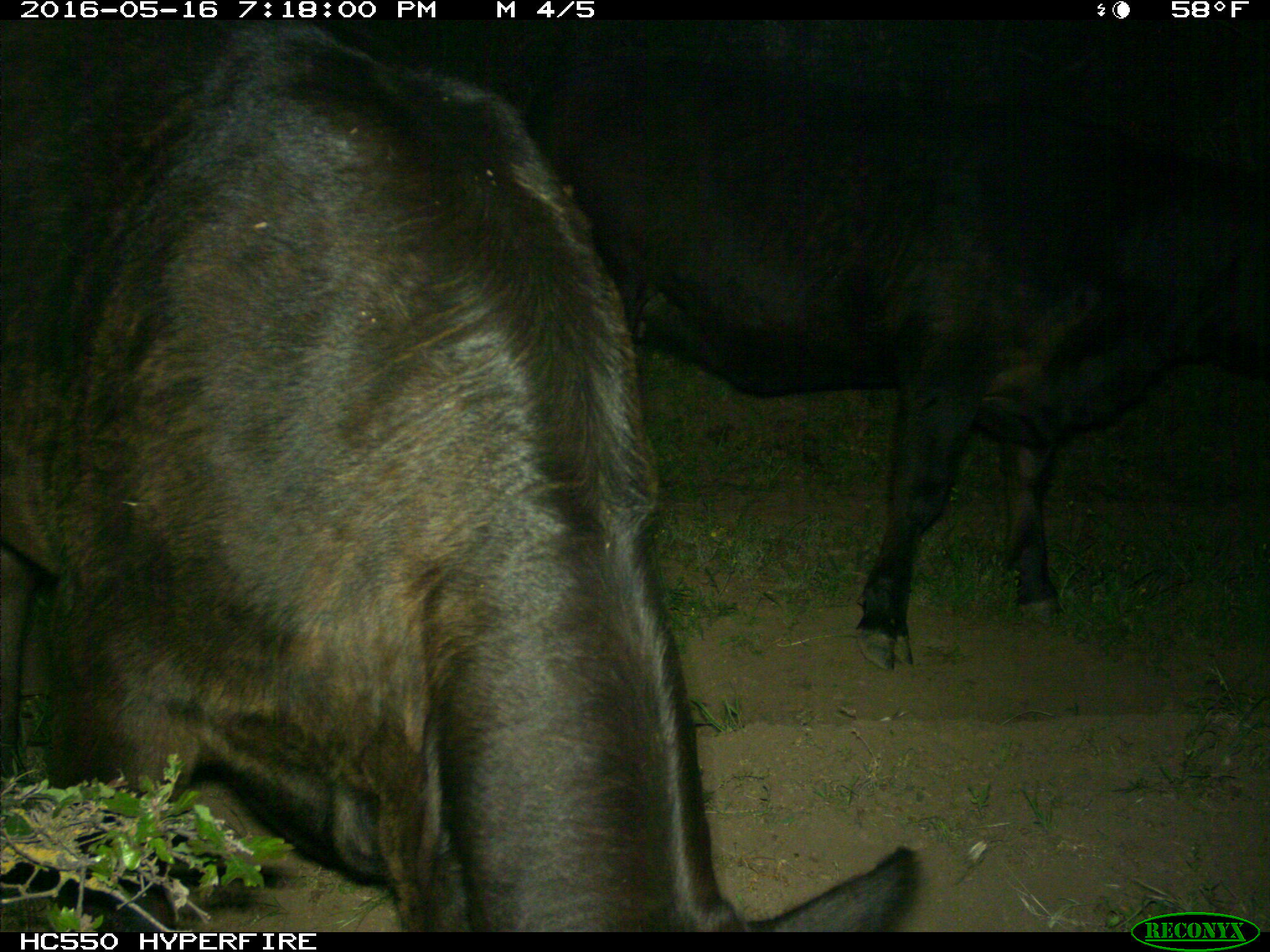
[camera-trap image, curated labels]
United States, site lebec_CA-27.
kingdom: Animalia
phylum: Chordata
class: Mammalia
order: Artiodactyla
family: Bovidae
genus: Bos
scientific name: Bos taurus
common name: domestic cow